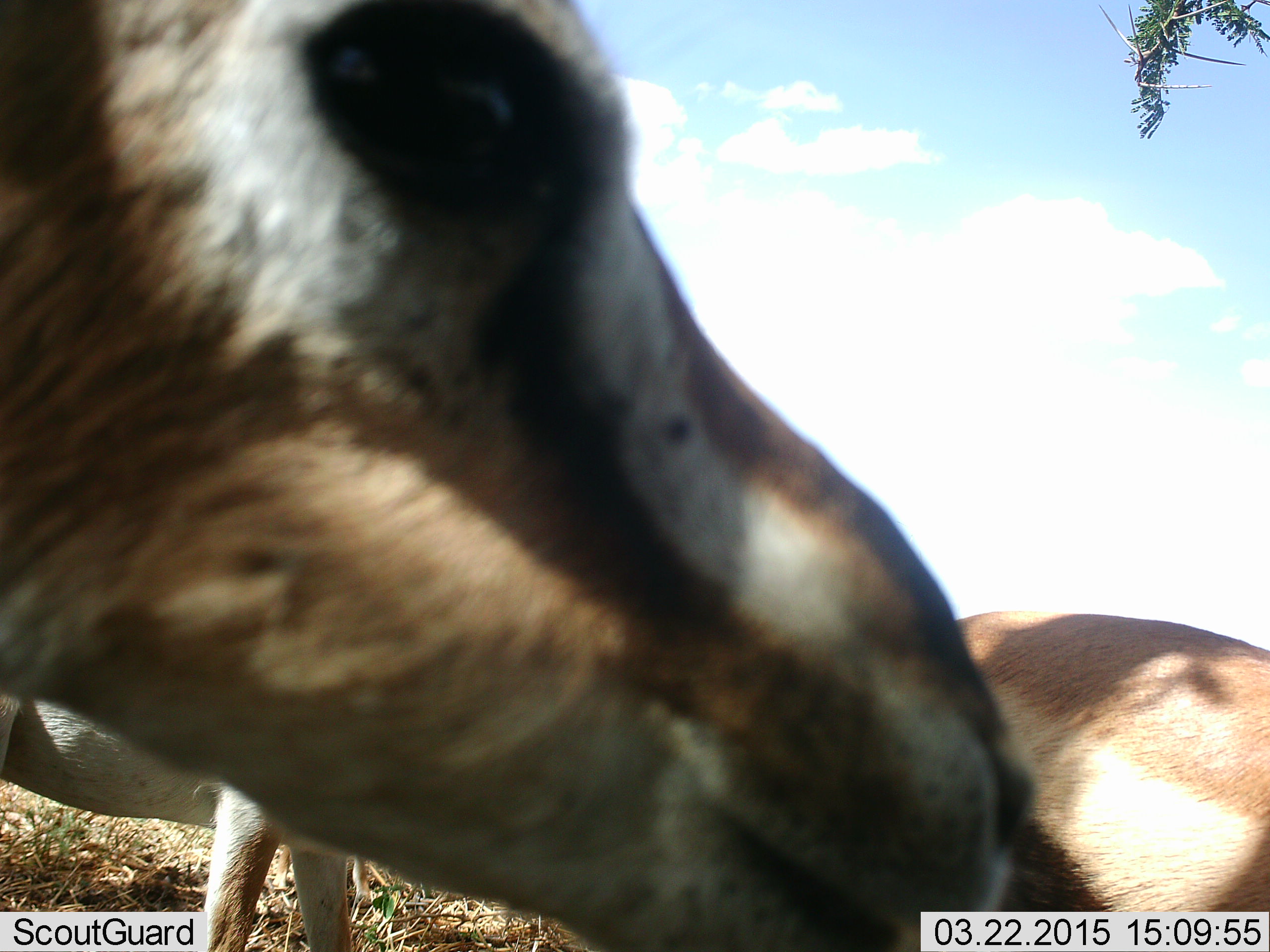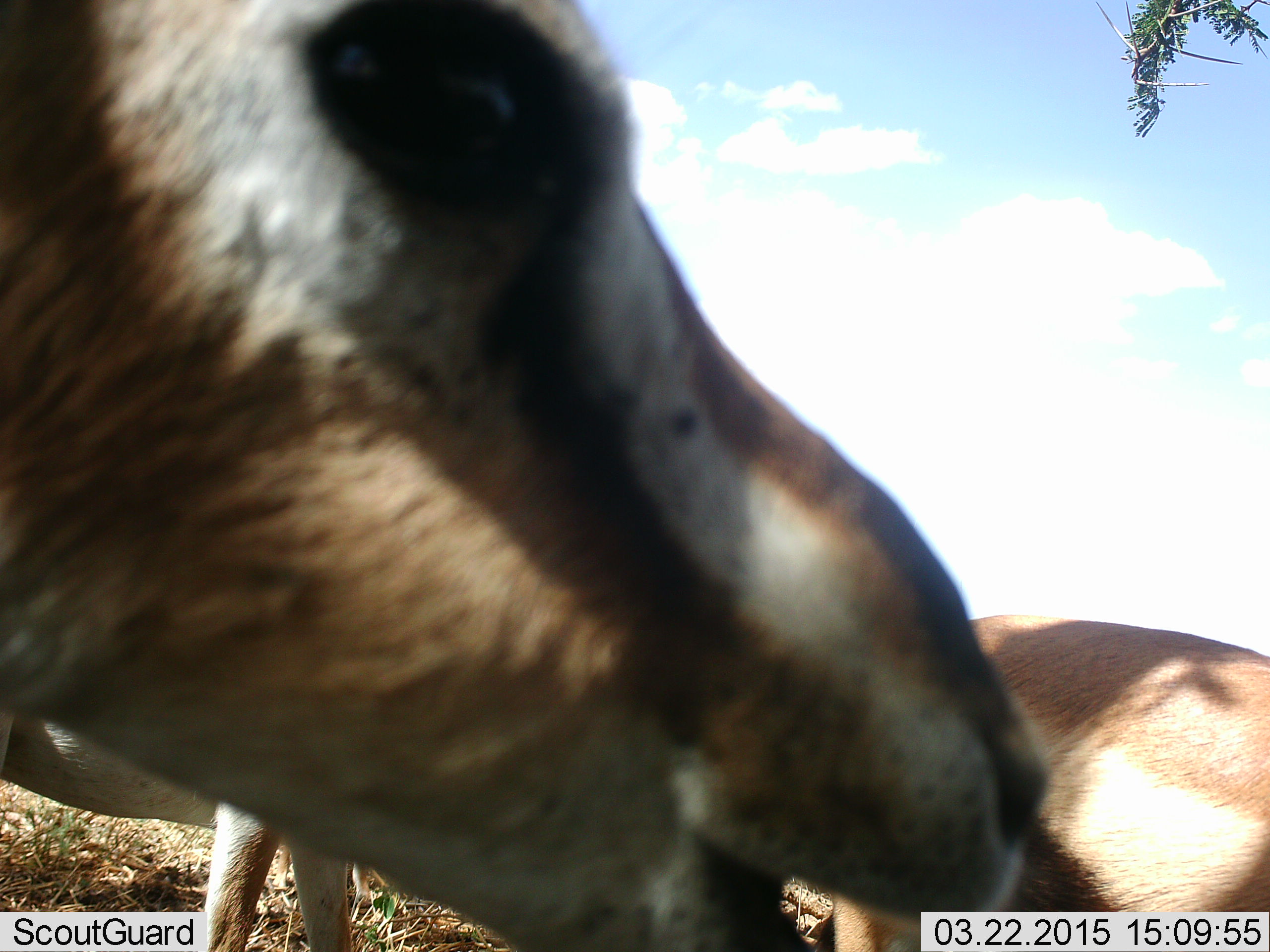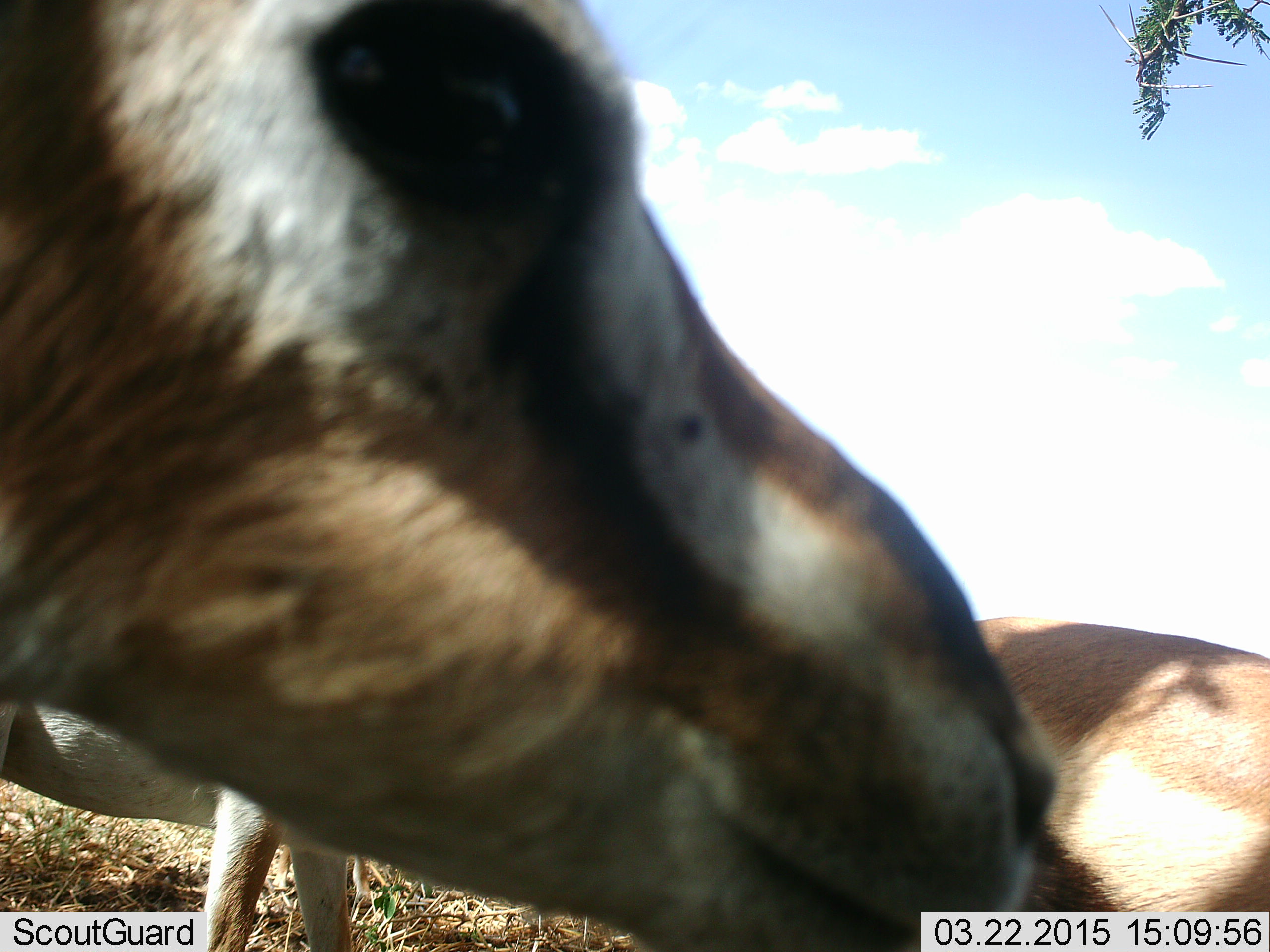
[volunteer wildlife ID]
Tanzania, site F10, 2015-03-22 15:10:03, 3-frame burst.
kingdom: Animalia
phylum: Chordata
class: Mammalia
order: Artiodactyla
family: Bovidae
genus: Eudorcas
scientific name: Eudorcas thomsonii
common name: thomson's gazelle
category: gazellethomsons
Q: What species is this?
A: Gazellethomsons (thomson's gazelle) (Eudorcas thomsonii).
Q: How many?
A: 3.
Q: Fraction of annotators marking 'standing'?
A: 82%.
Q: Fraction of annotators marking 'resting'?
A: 0%.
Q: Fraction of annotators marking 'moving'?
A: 9%.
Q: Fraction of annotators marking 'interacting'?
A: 0%.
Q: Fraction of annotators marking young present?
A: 0%.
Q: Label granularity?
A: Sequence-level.